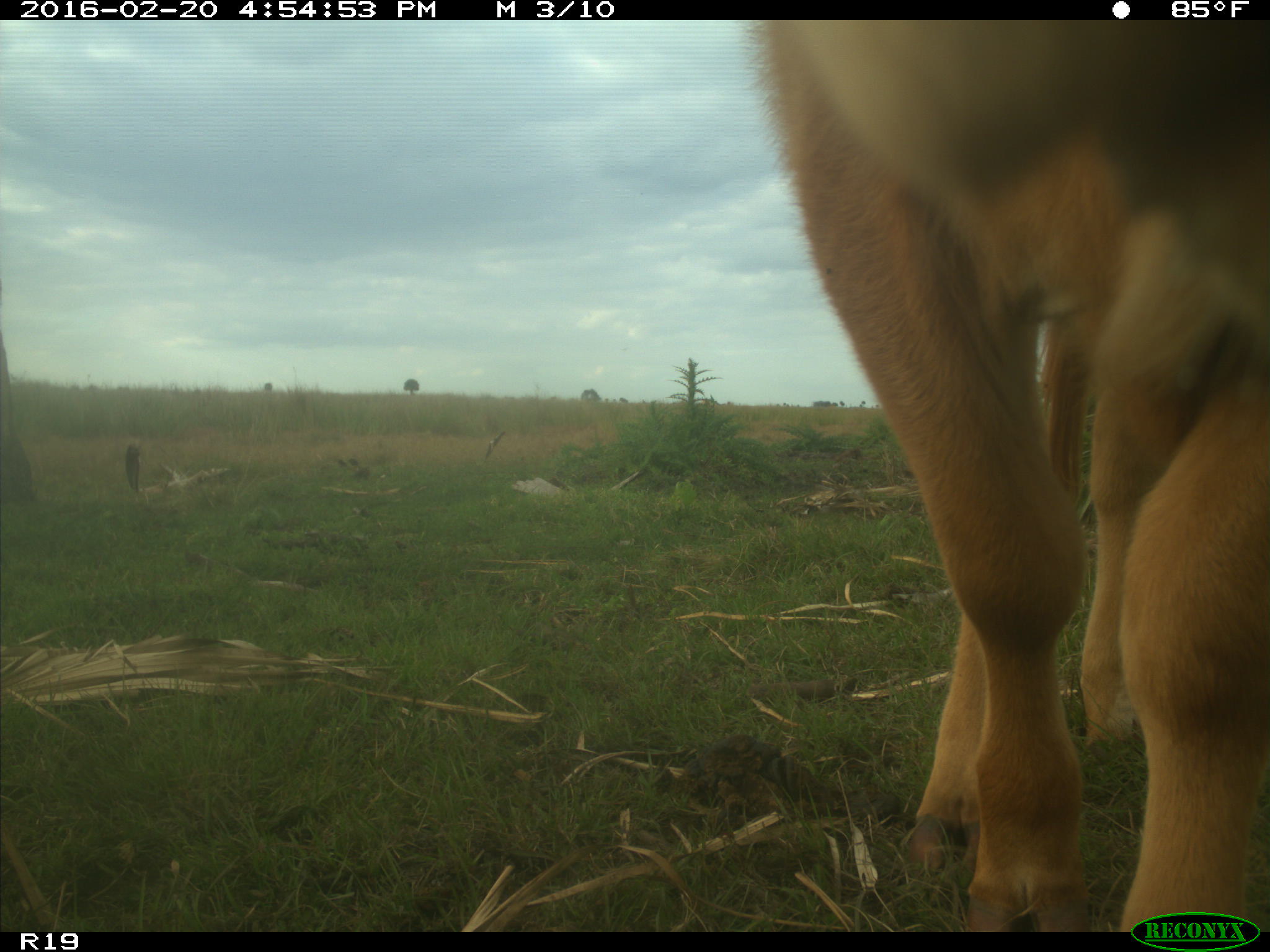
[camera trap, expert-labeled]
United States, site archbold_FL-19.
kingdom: Animalia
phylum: Chordata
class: Mammalia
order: Artiodactyla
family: Bovidae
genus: Bos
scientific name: Bos taurus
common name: domestic cow